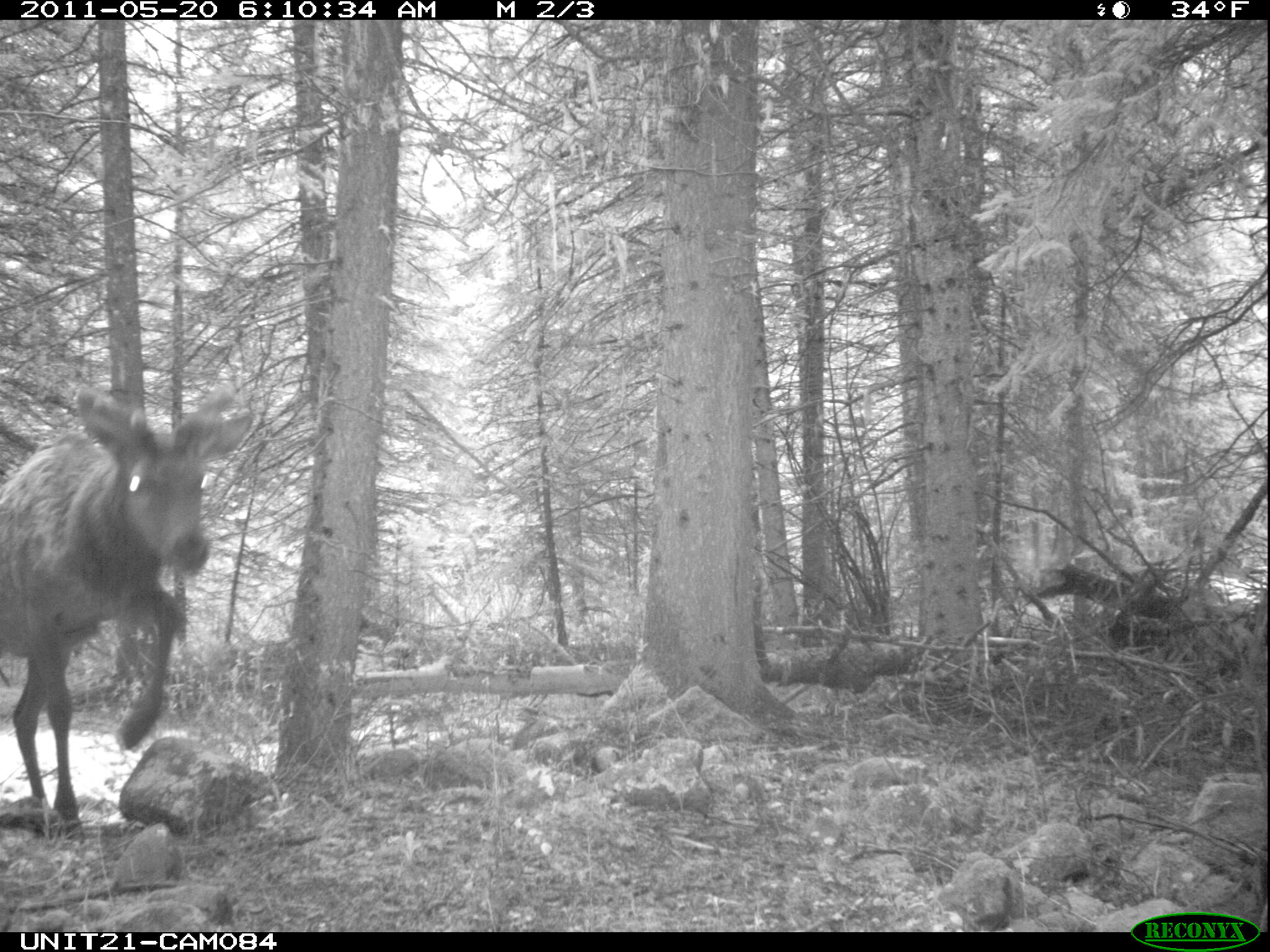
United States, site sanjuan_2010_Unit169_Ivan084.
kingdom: Animalia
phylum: Chordata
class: Mammalia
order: Artiodactyla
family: Cervidae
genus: Cervus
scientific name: Cervus elaphus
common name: red deer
Cervus elaphus (red deer).